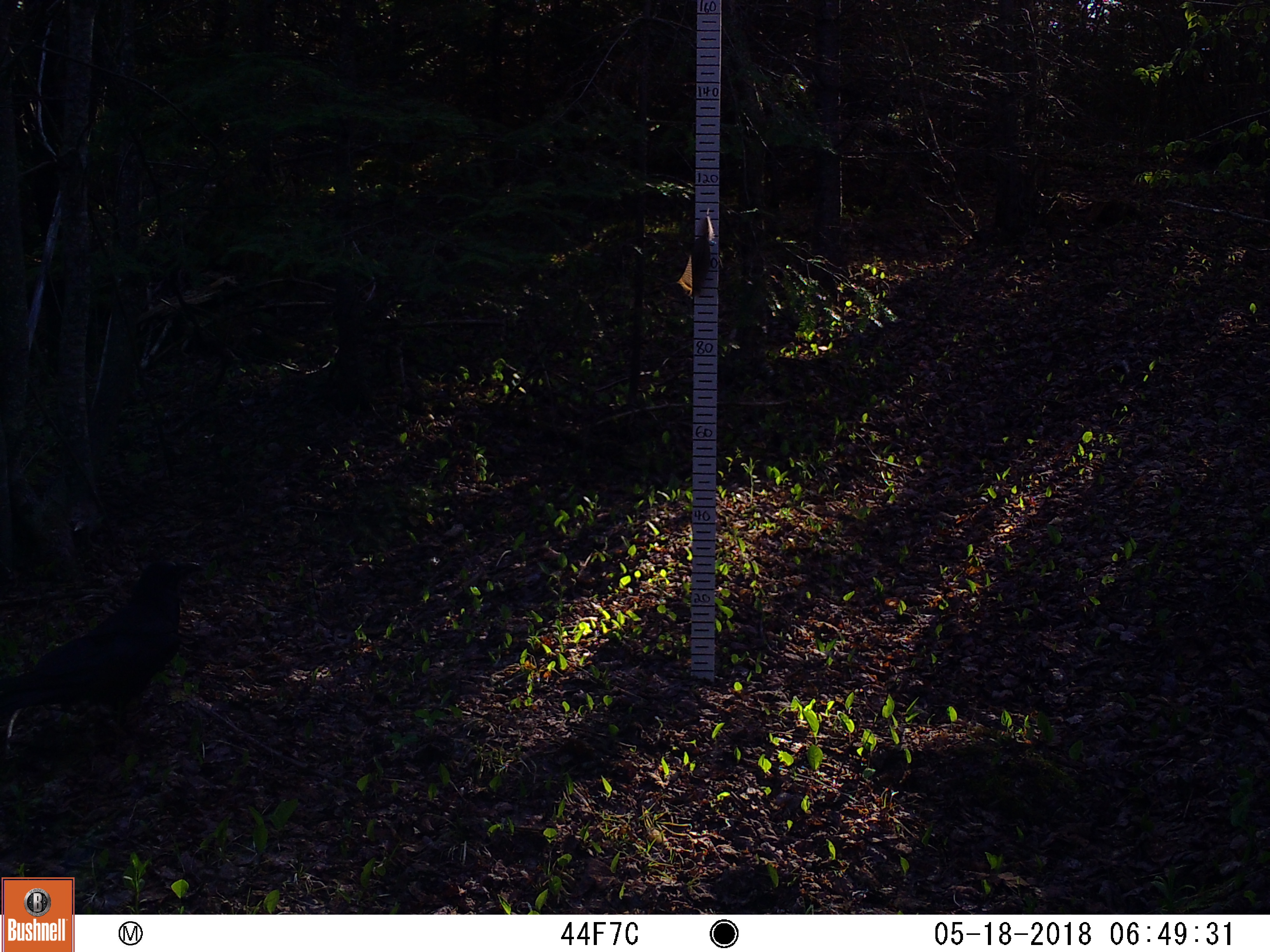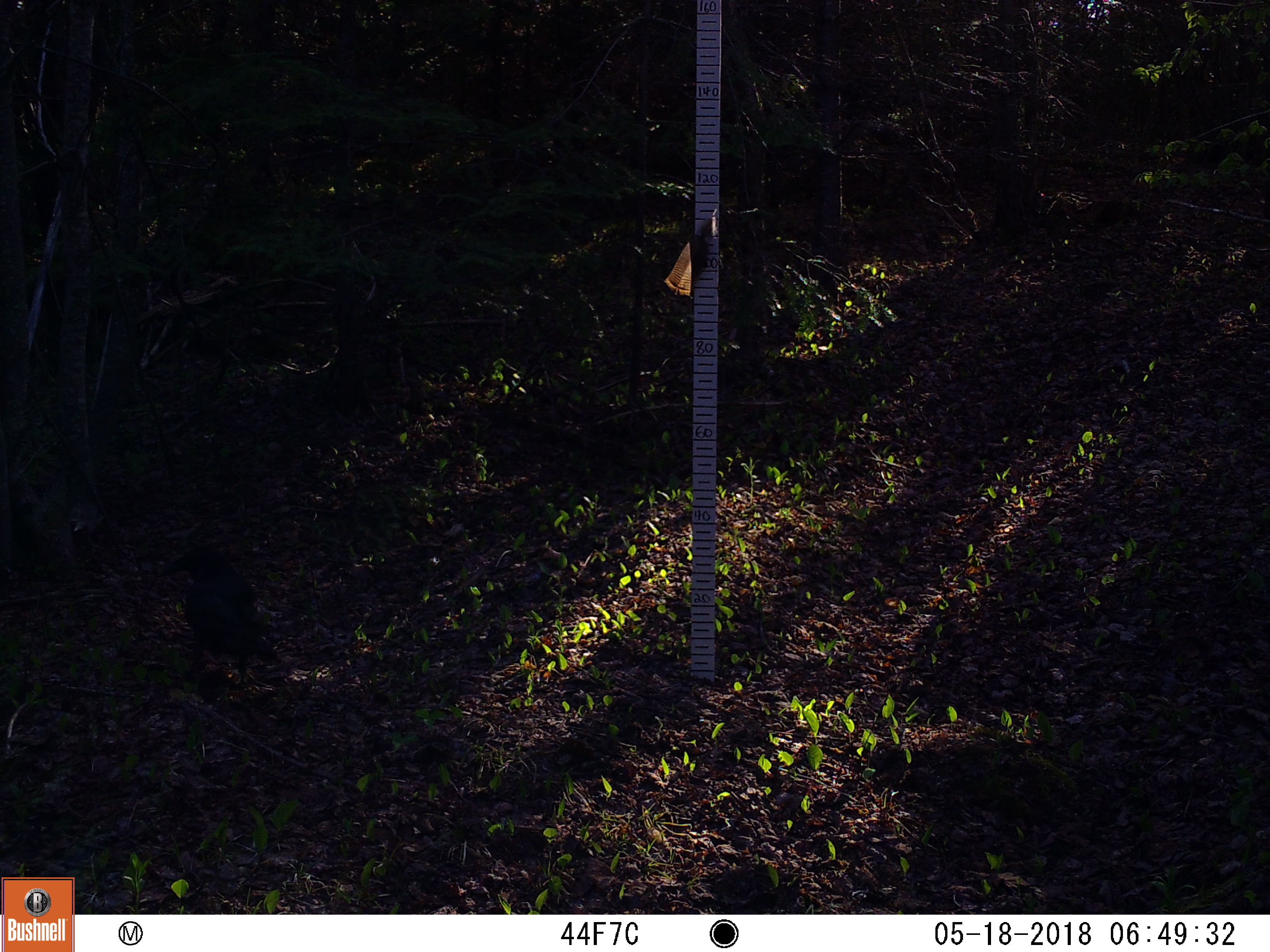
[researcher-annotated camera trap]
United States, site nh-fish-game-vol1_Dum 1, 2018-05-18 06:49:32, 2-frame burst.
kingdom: Animalia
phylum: Chordata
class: Aves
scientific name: Aves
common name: bird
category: bird sp.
Bird sp. (bird) (Aves).